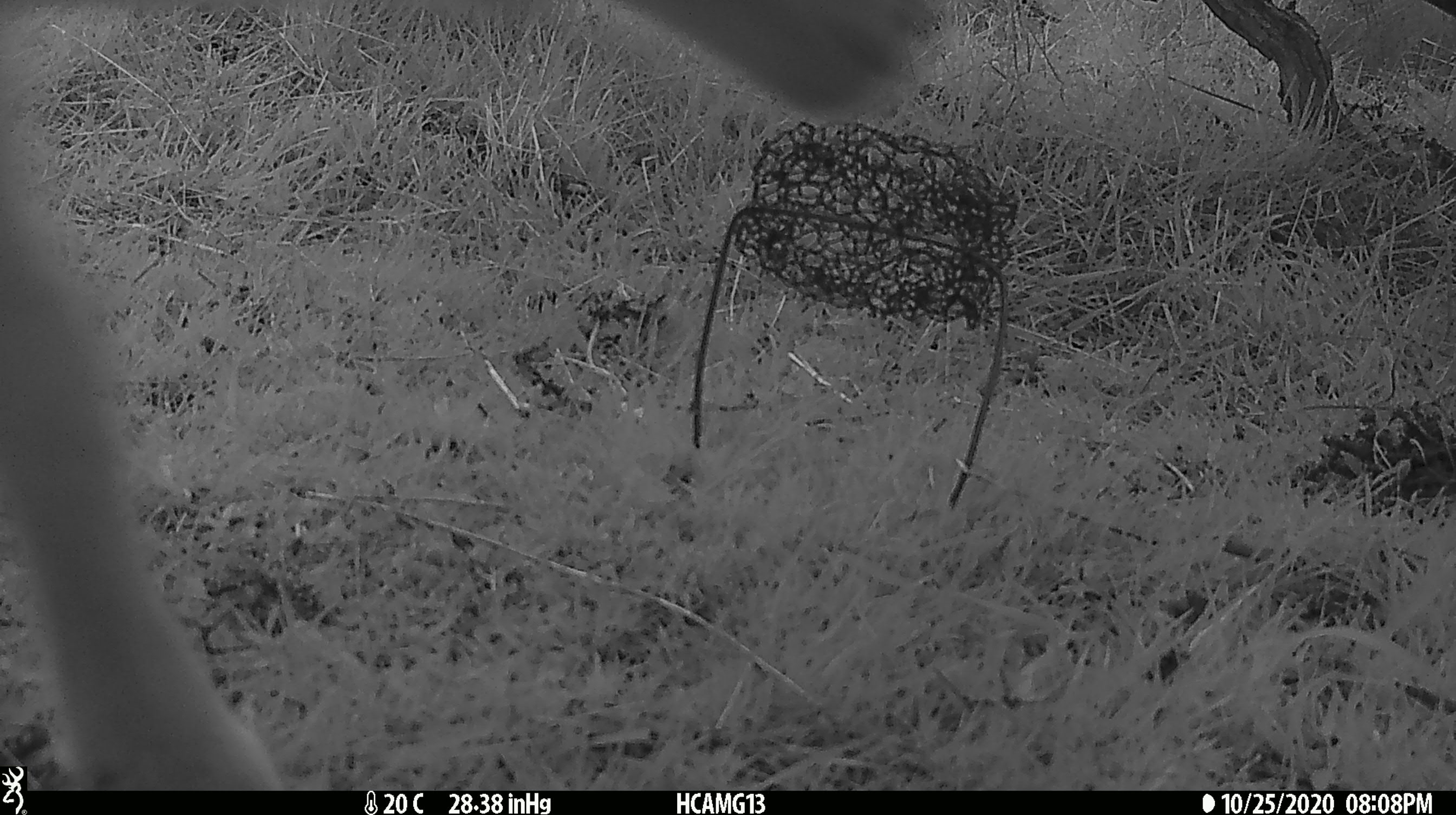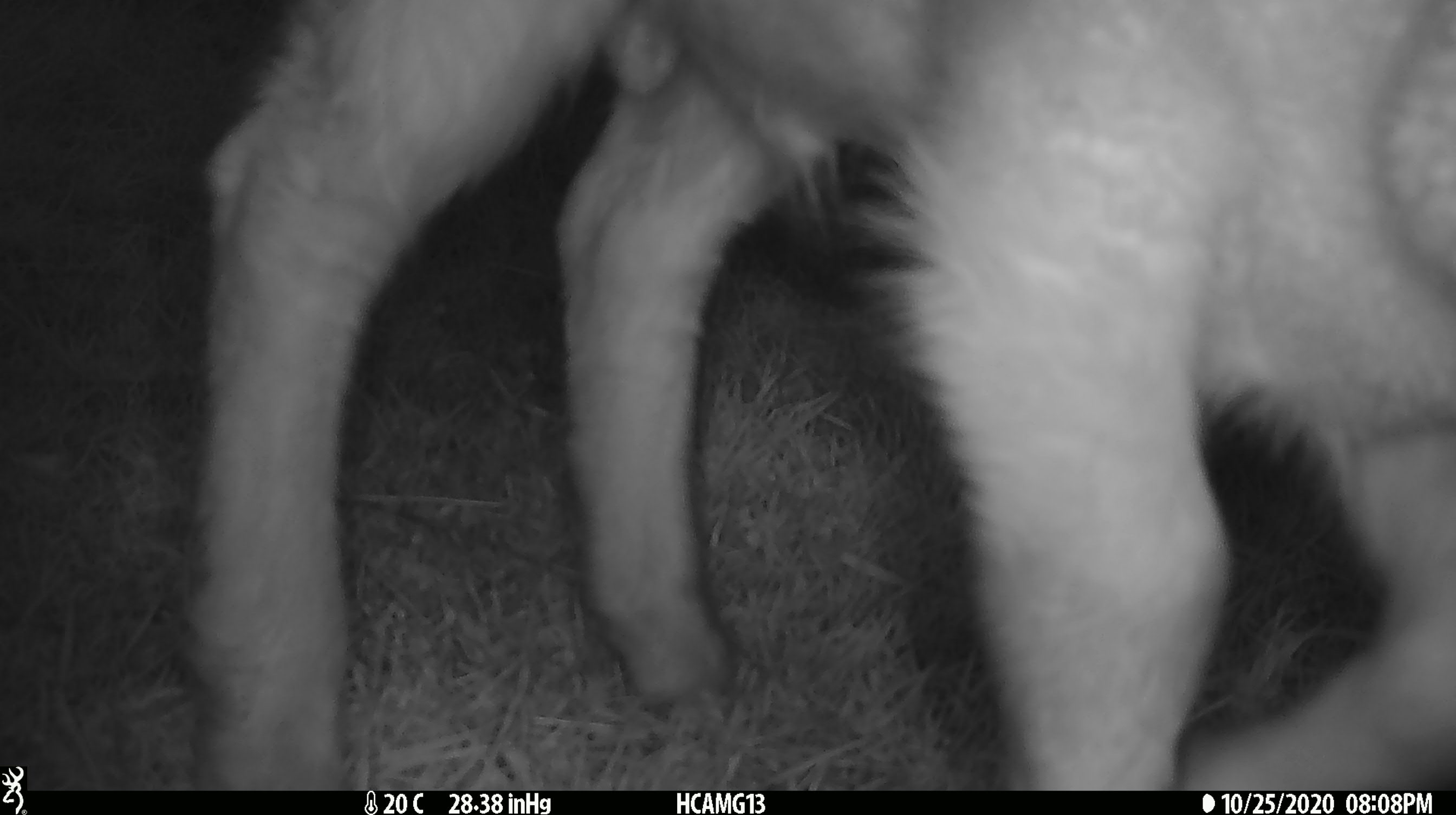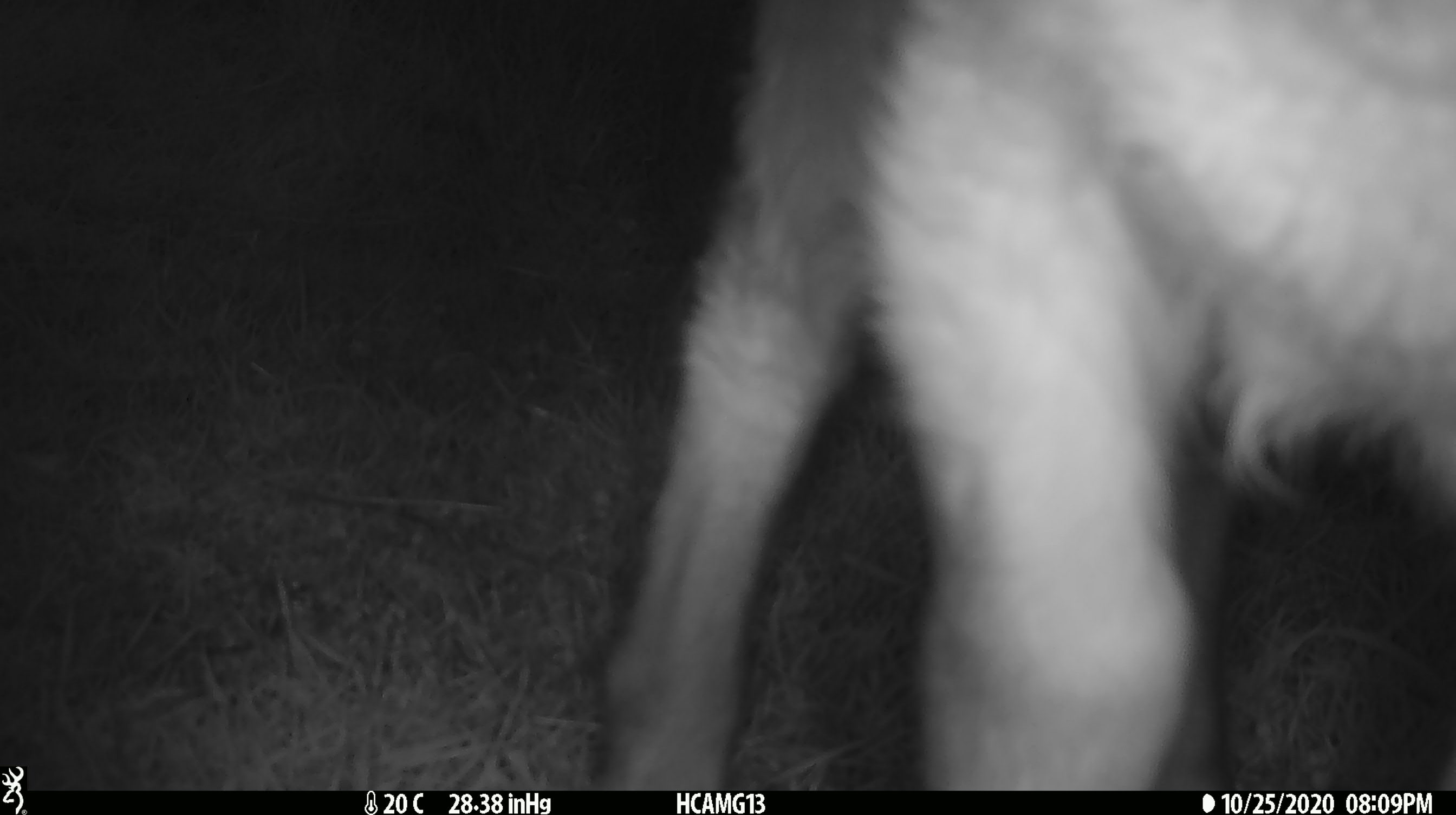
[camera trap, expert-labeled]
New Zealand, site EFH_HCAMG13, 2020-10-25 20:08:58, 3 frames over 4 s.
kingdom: Animalia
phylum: Chordata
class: Mammalia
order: Artiodactyla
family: Bovidae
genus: Ovis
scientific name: Ovis aries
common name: domestic sheep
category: sheep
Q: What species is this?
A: Sheep (domestic sheep) (Ovis aries).